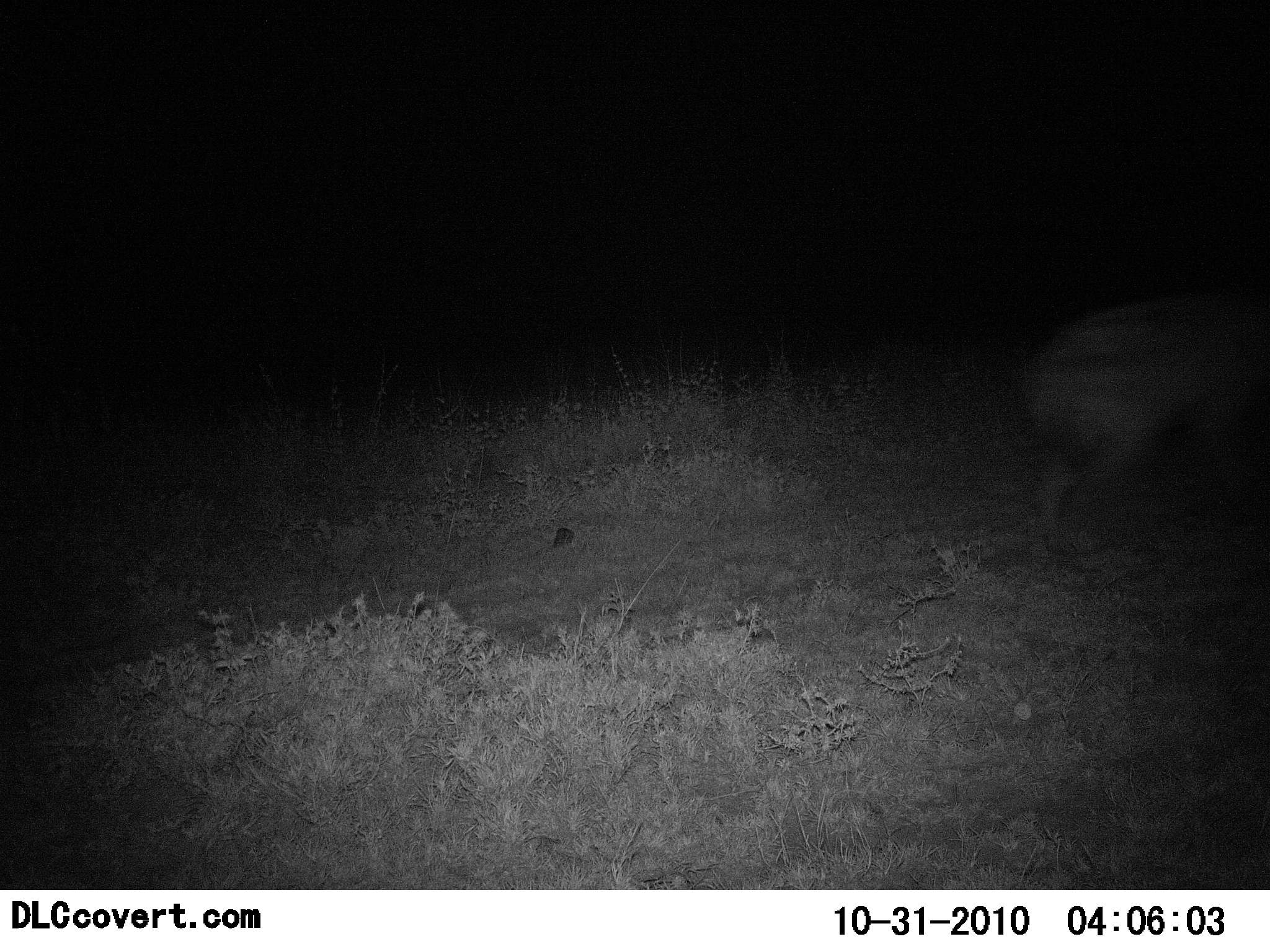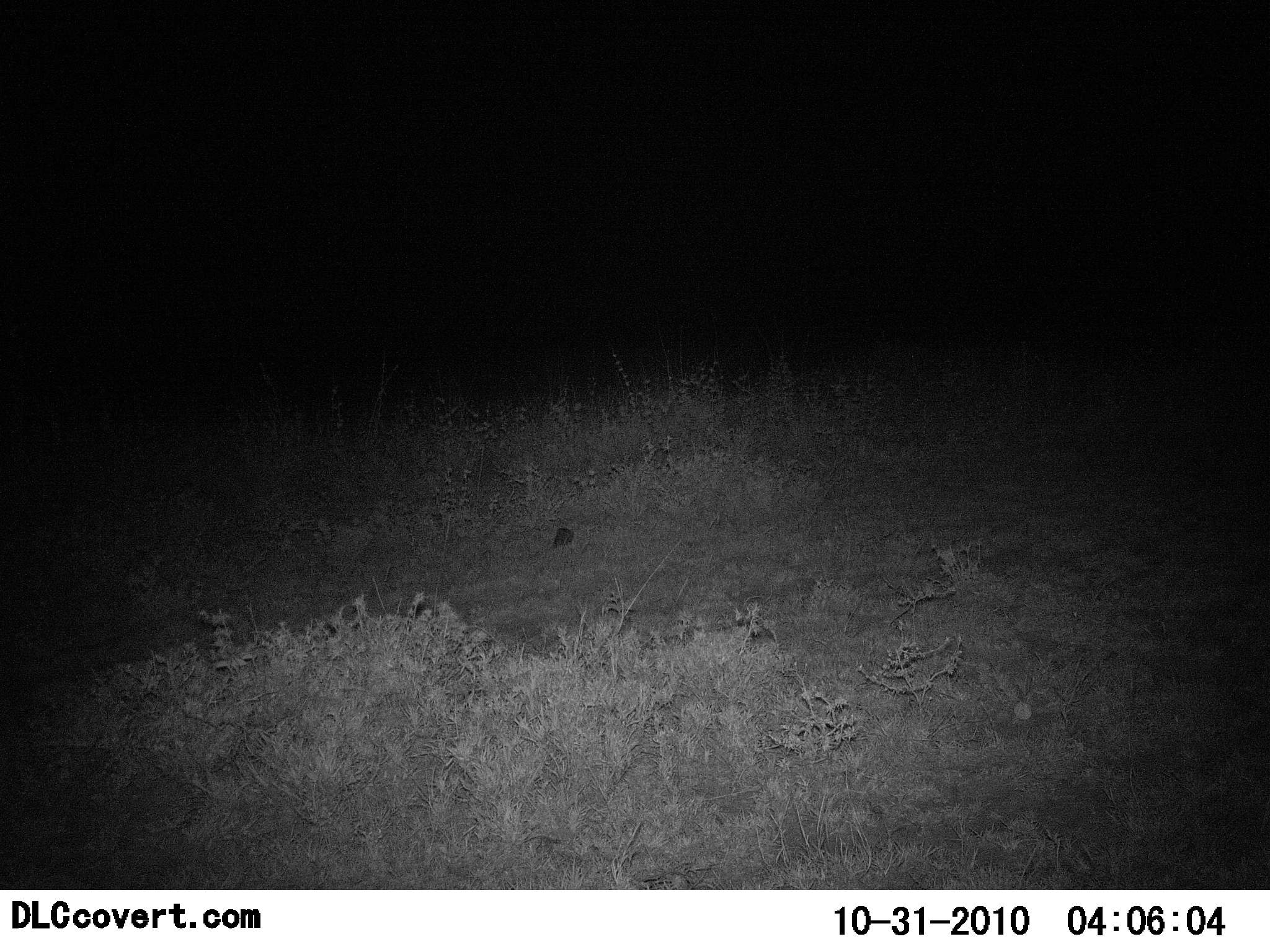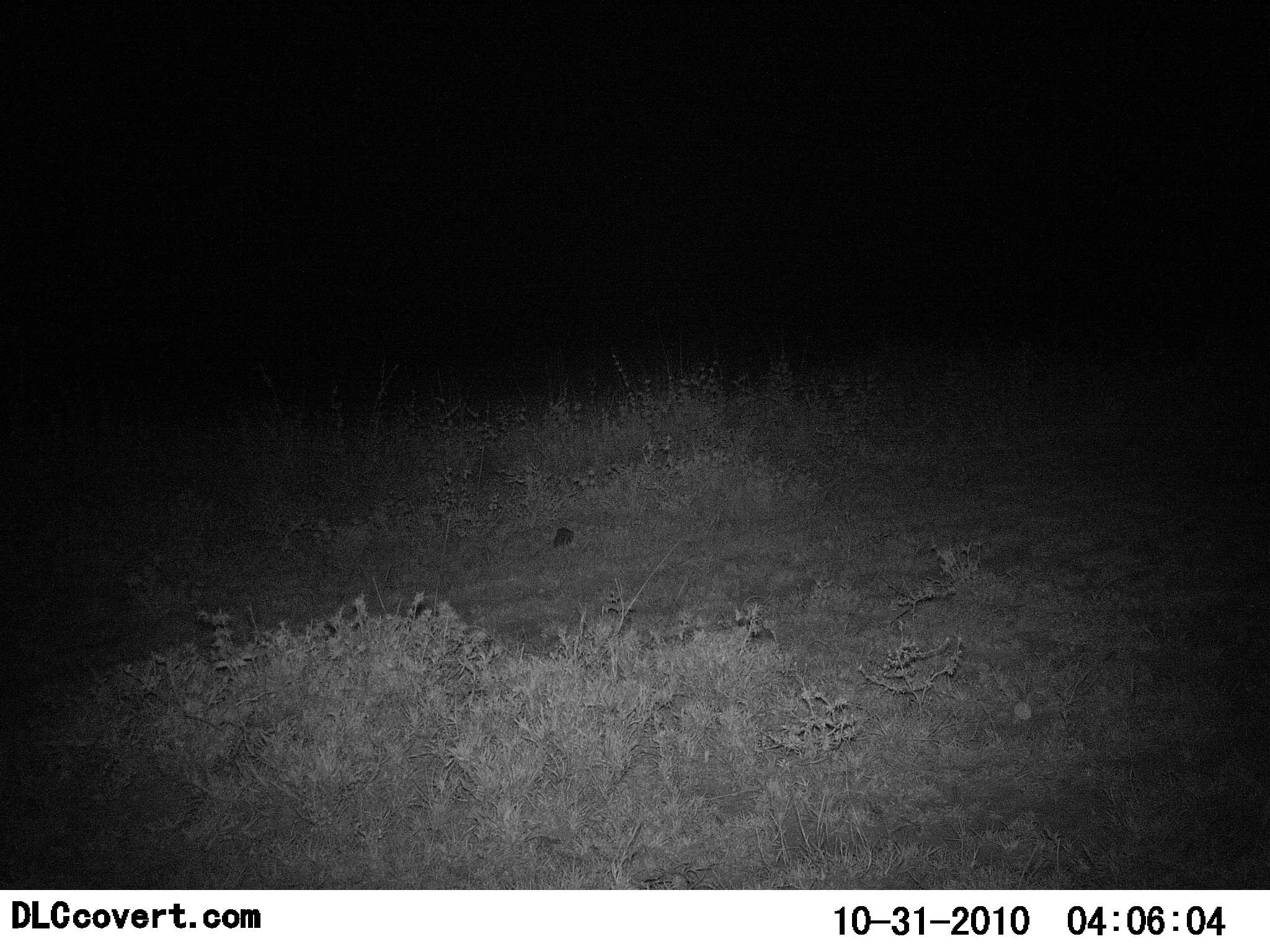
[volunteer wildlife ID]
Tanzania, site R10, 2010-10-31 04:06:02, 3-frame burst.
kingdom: Animalia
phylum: Chordata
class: Mammalia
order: Carnivora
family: Hyaenidae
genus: Crocuta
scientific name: Crocuta crocuta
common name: spotted hyena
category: hyenaspotted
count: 1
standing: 33%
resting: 0%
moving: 67%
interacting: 0%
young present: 0%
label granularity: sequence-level